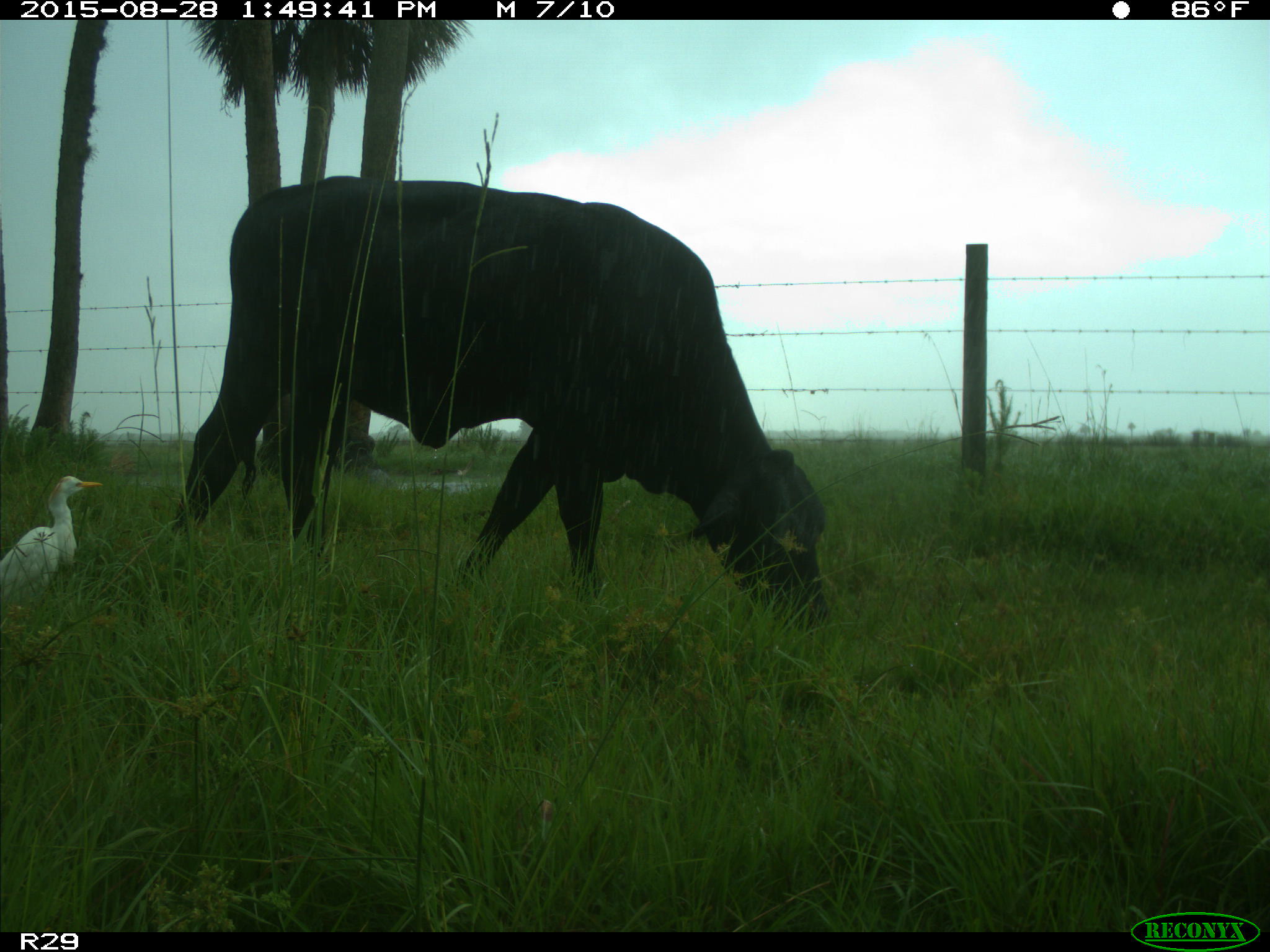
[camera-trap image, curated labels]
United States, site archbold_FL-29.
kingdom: Animalia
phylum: Chordata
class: Mammalia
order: Artiodactyla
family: Bovidae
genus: Bos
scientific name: Bos taurus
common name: domestic cow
Bos taurus (domestic cow).